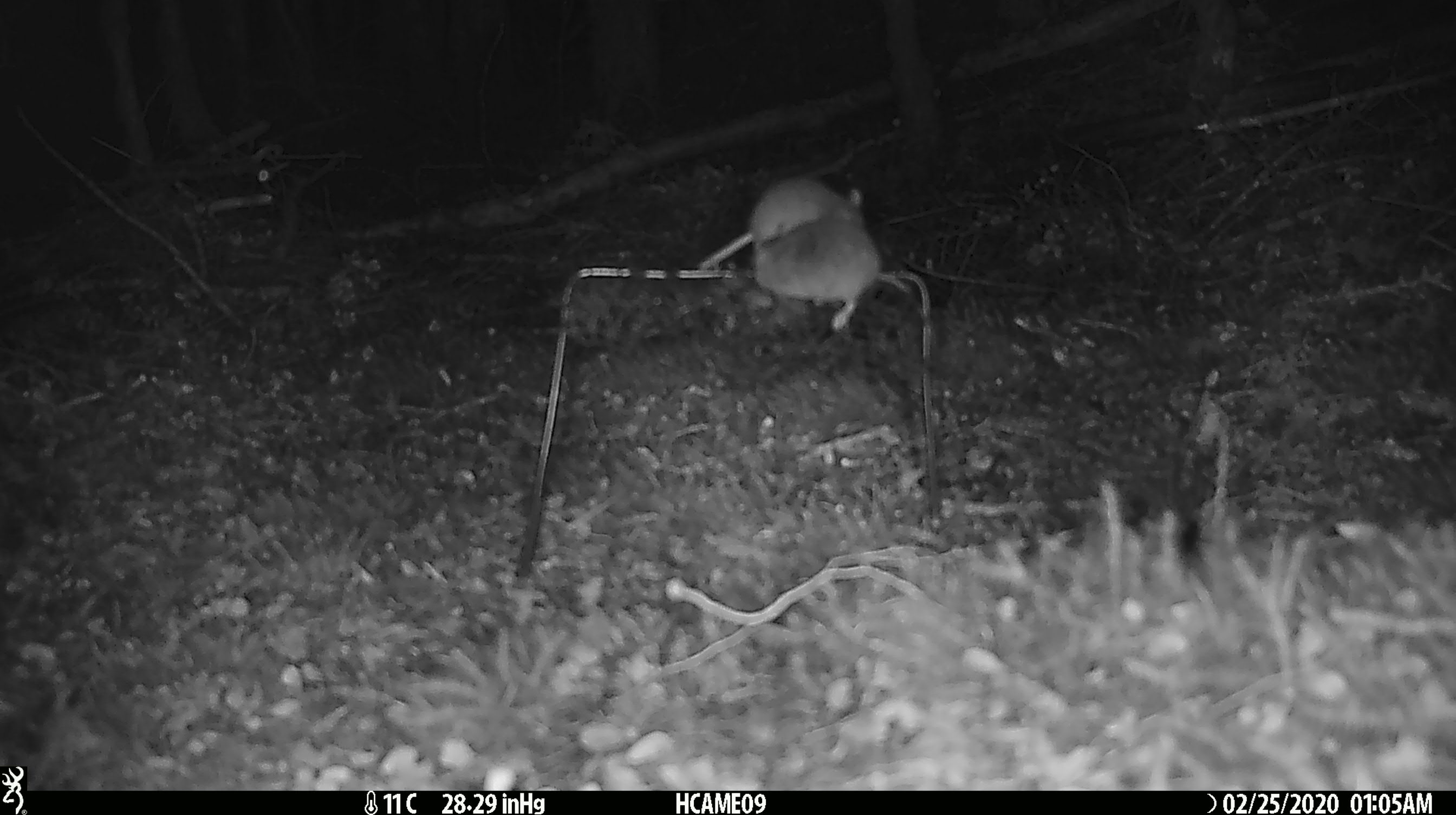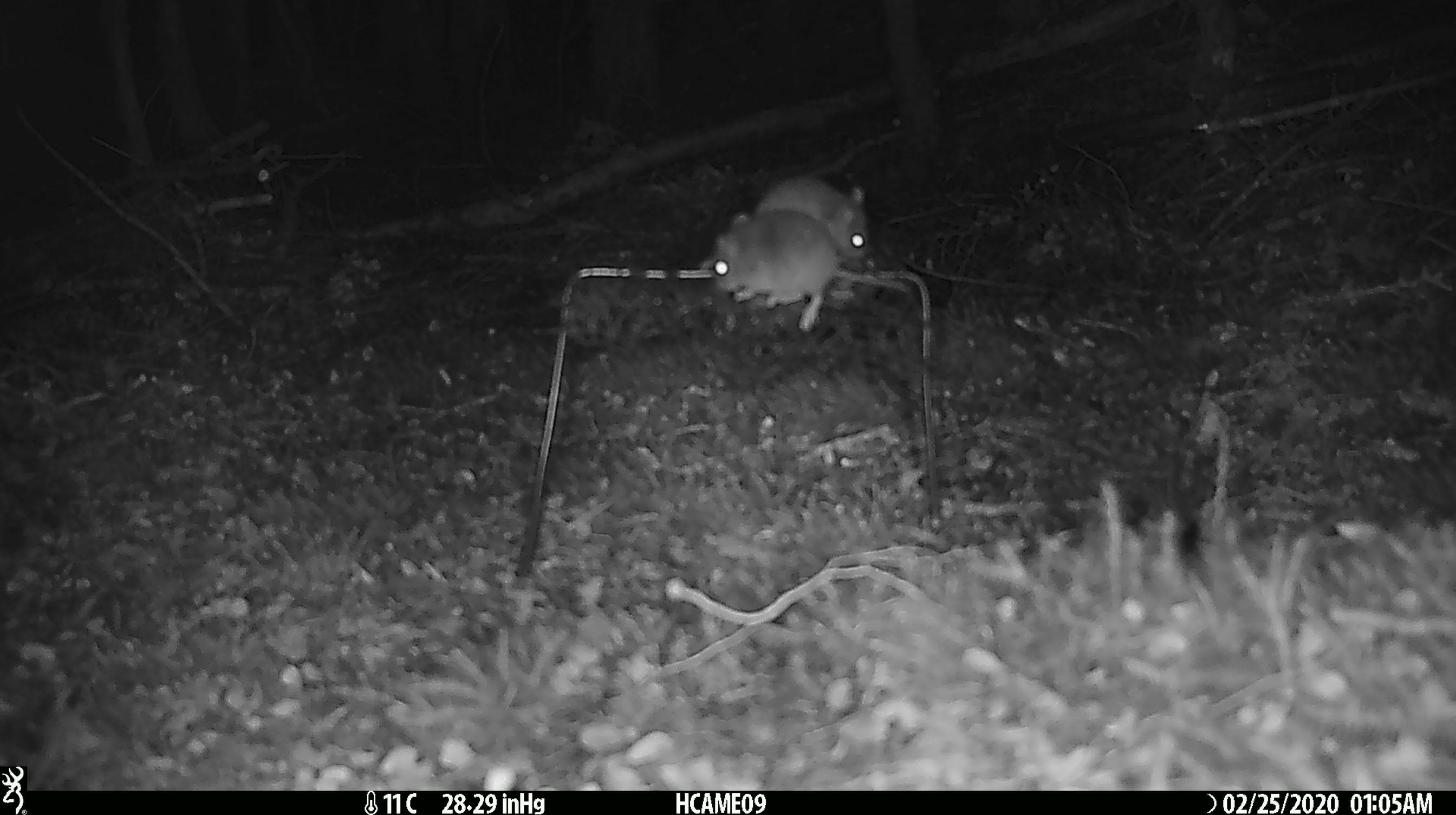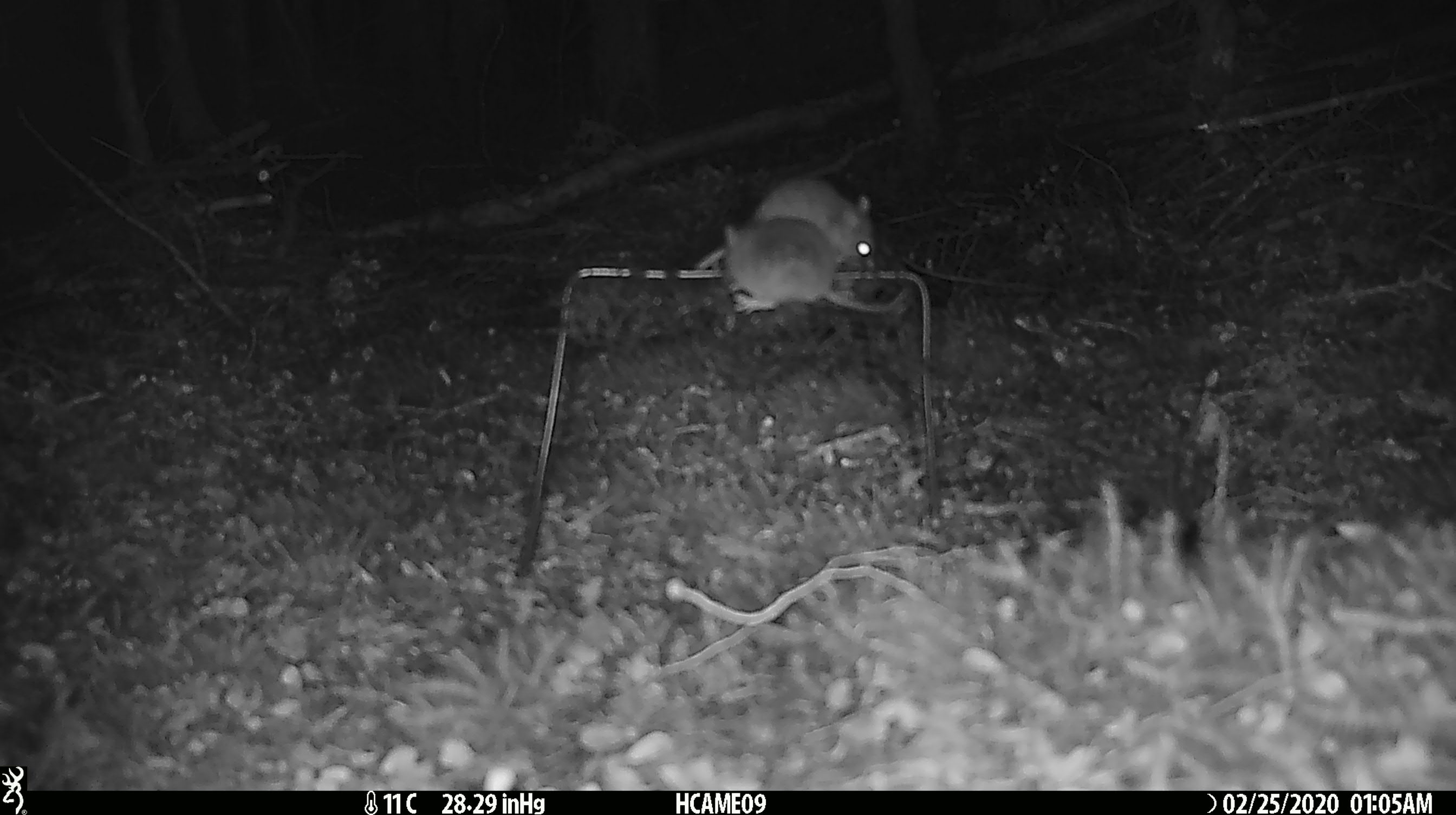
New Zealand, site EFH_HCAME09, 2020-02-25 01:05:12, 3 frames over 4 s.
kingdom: Animalia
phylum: Chordata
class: Mammalia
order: Rodentia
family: Muridae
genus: Mus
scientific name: Mus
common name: mouse